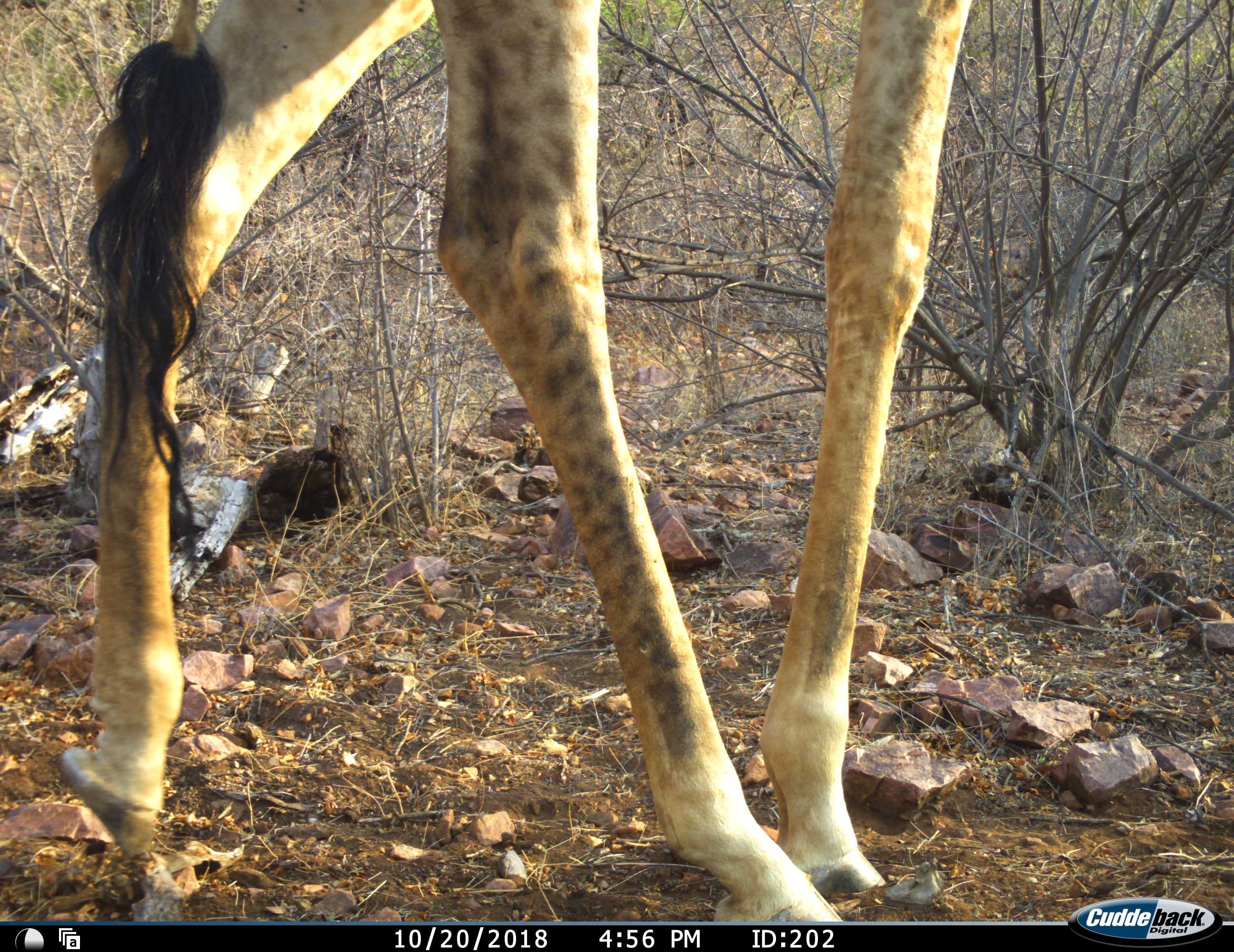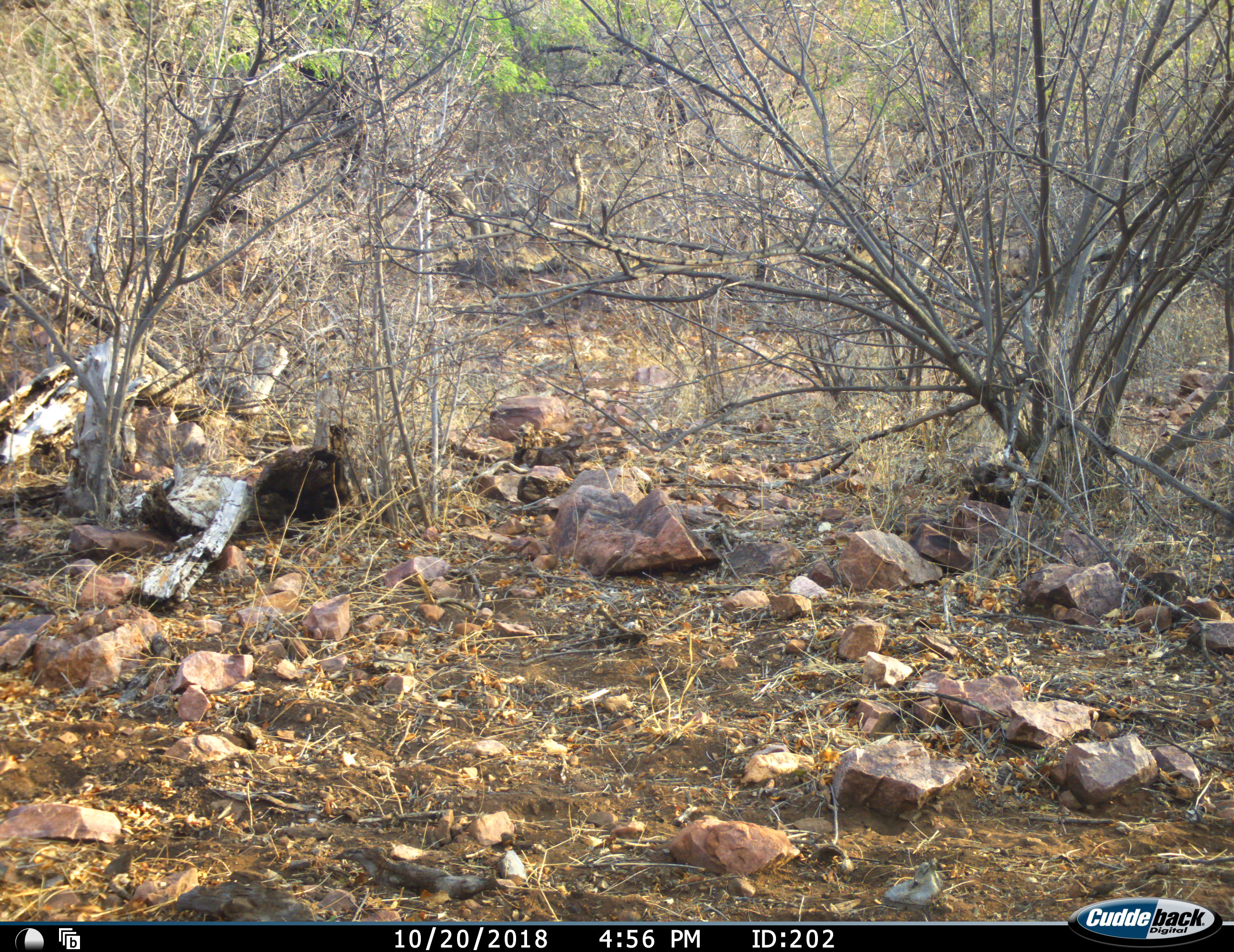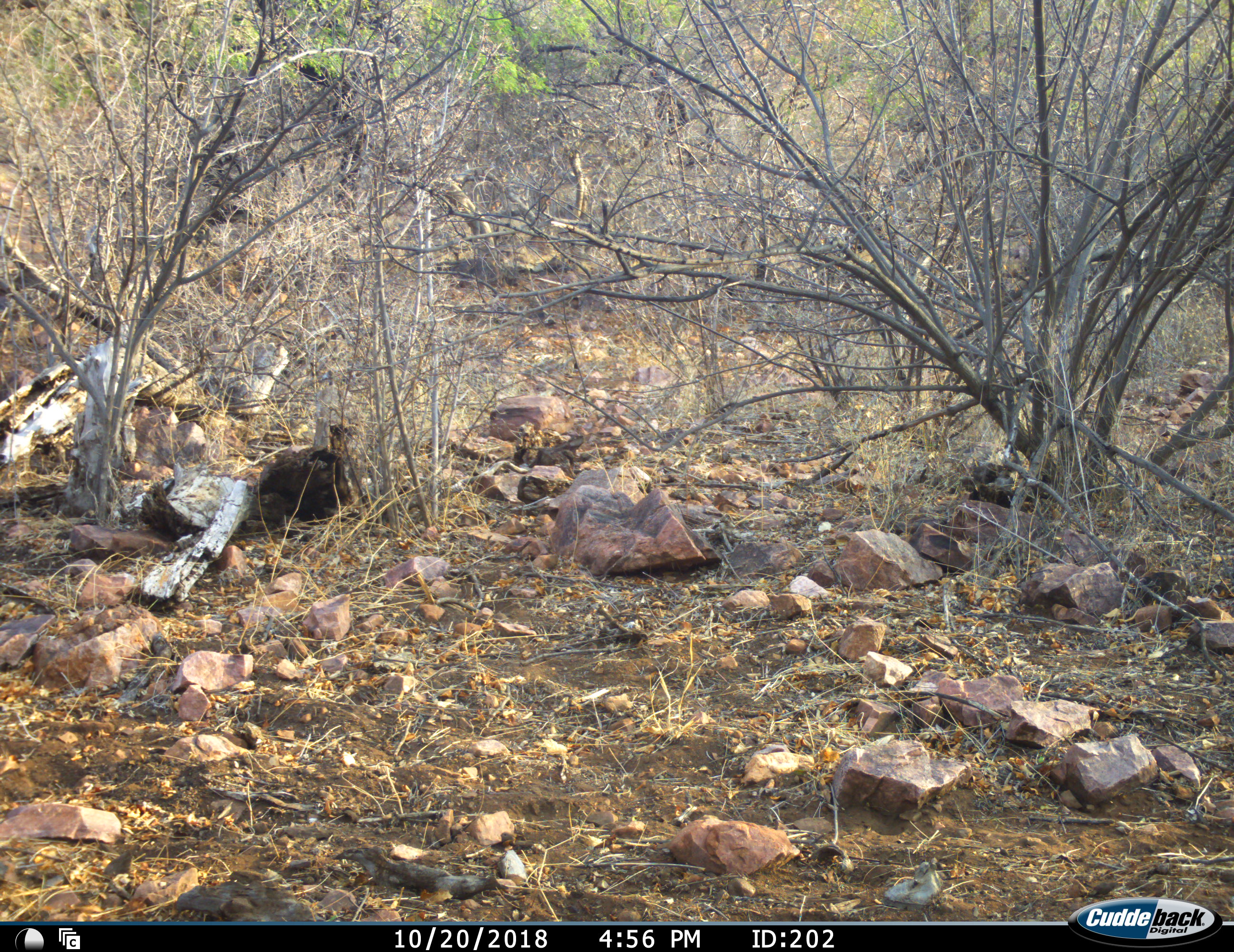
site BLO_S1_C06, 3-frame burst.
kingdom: Animalia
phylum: Chordata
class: Mammalia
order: Artiodactyla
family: Giraffidae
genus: Giraffa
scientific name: Giraffa camelopardalis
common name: giraffe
Giraffe (Giraffa camelopardalis), count 1. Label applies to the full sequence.